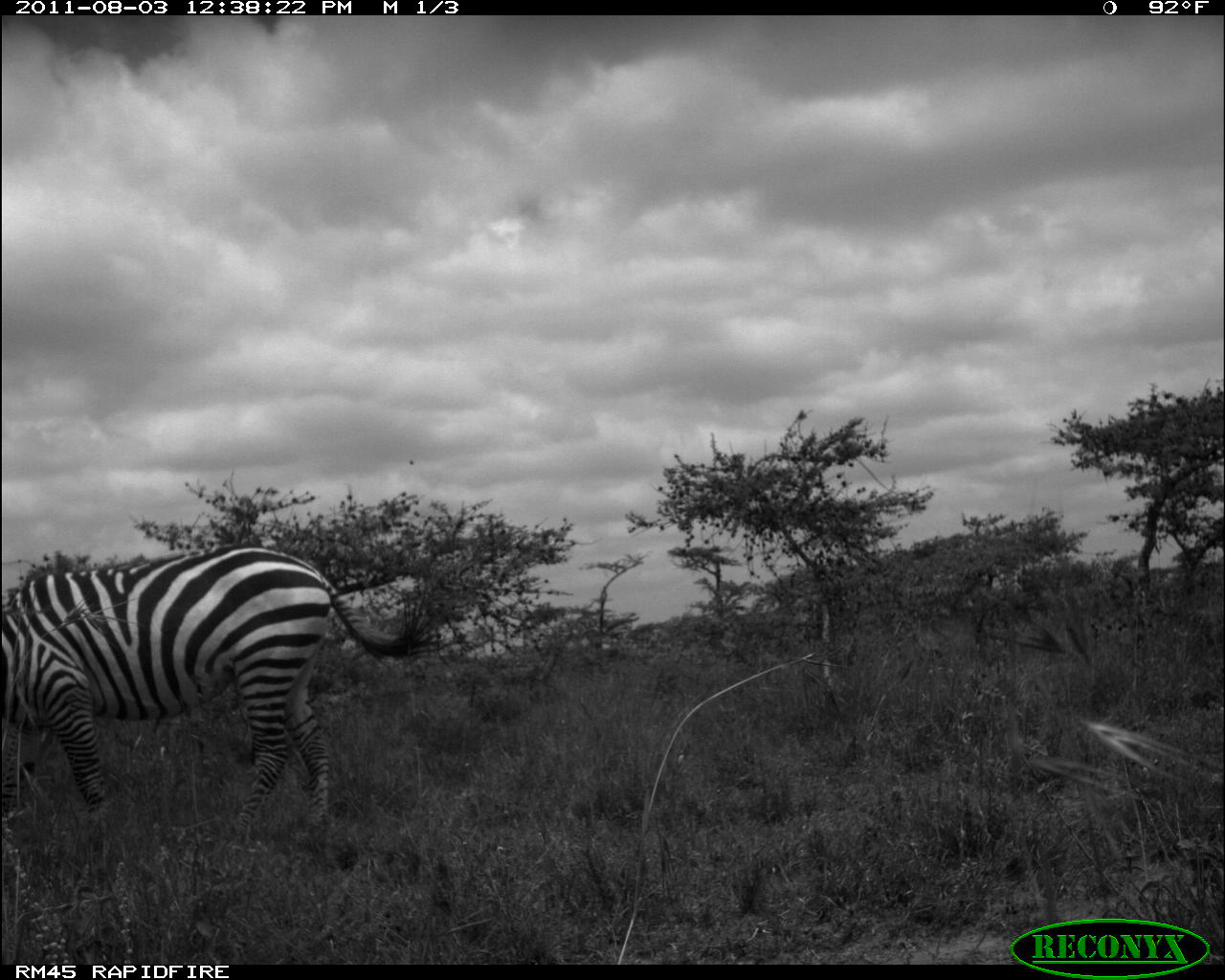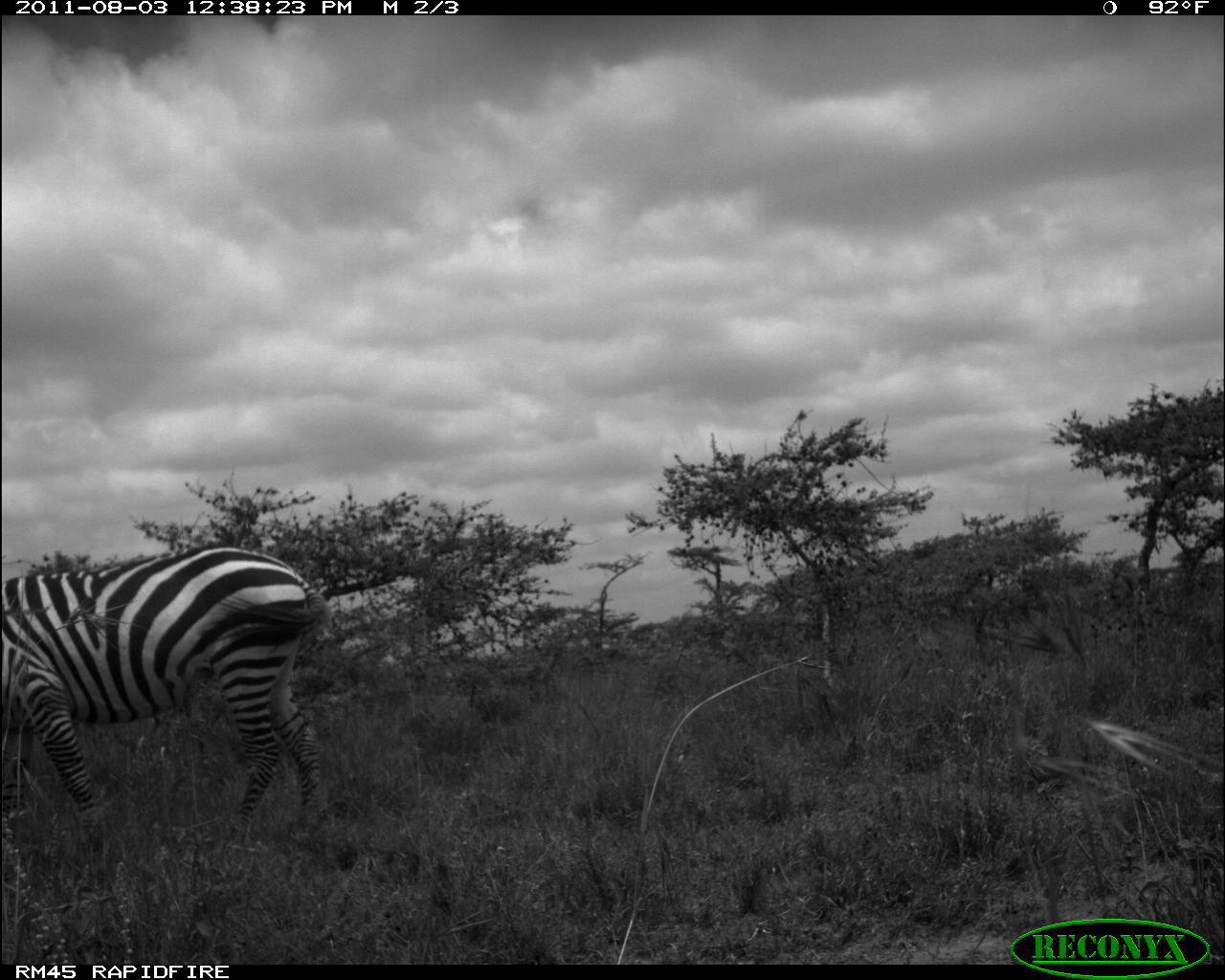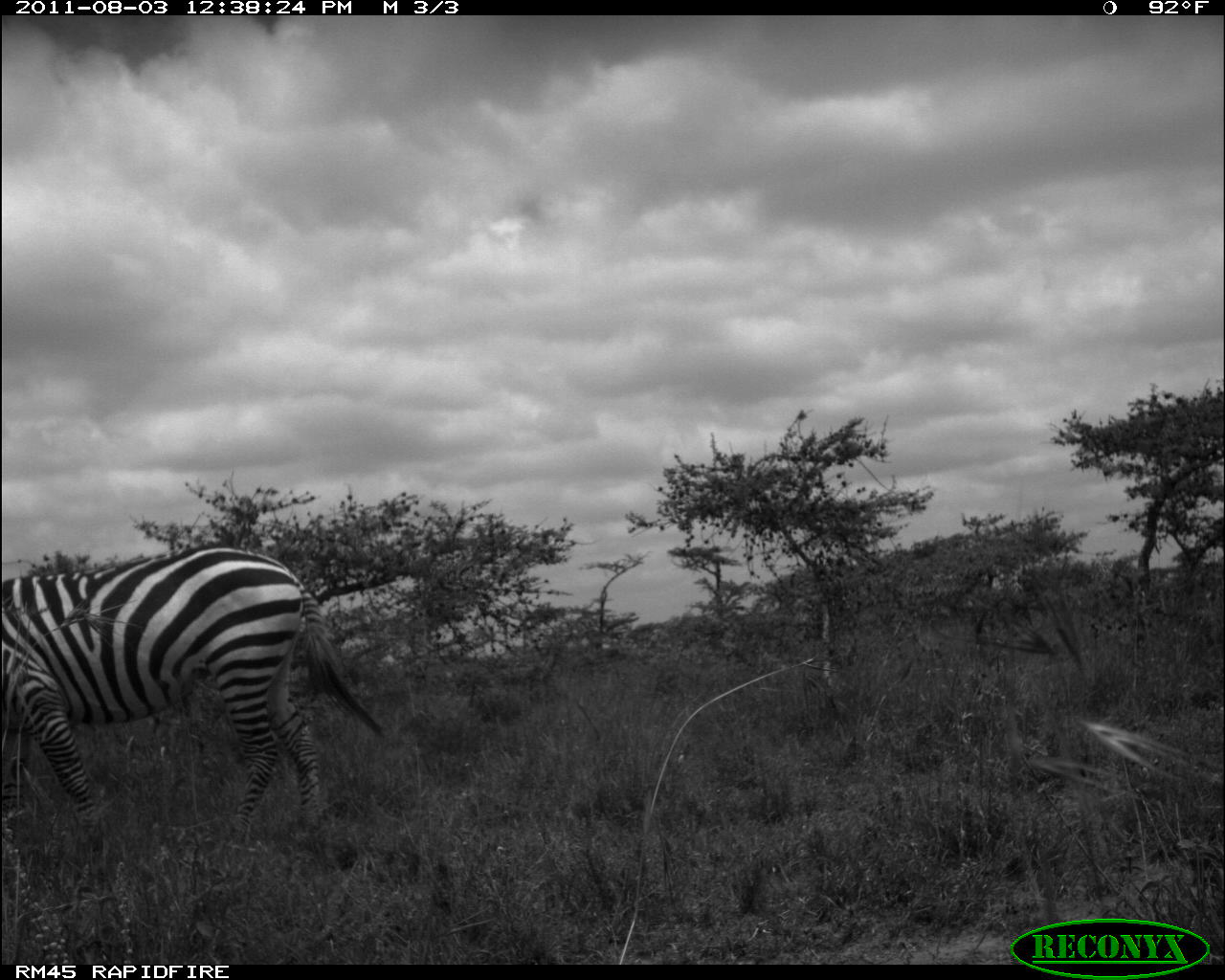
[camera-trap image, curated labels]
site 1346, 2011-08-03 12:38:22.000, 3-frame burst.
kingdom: Animalia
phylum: Chordata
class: Mammalia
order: Perissodactyla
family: Equidae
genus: Equus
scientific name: Equus quagga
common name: plains zebra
Equus quagga (plains zebra), count 1.